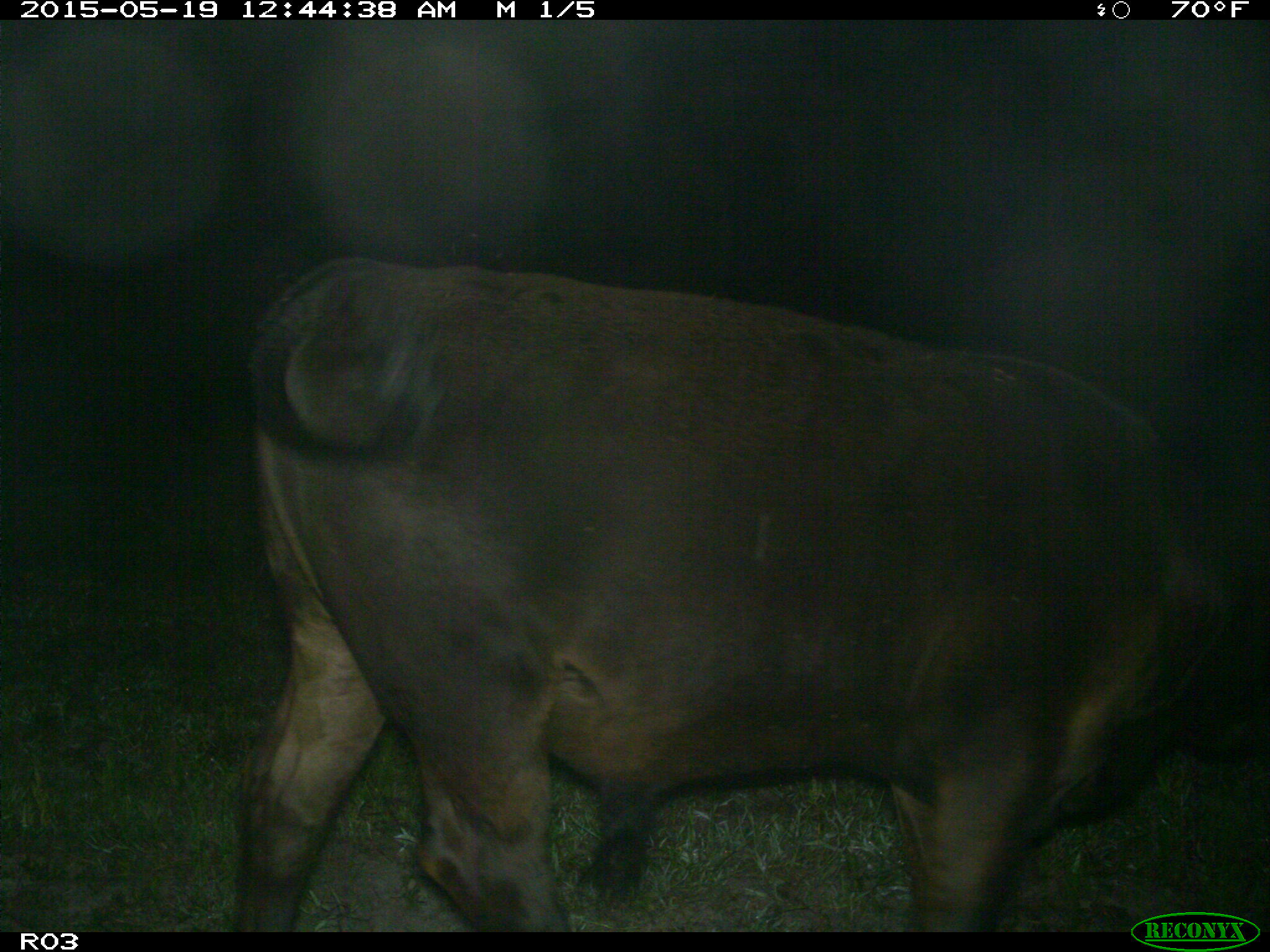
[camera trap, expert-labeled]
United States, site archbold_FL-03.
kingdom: Animalia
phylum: Chordata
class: Mammalia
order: Artiodactyla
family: Bovidae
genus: Bos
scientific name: Bos taurus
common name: domestic cow